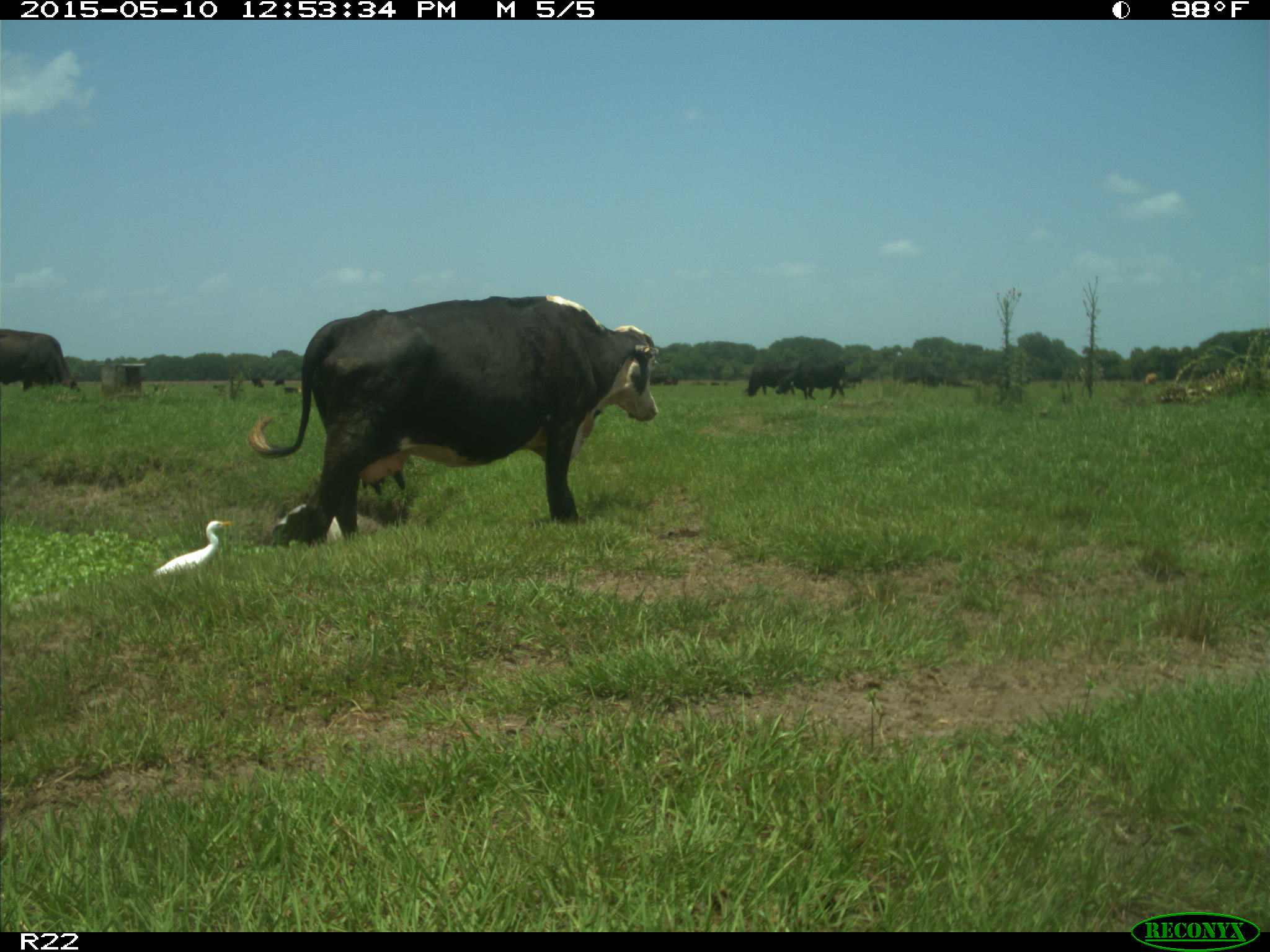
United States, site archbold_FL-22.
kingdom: Animalia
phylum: Chordata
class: Mammalia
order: Artiodactyla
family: Bovidae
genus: Bos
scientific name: Bos taurus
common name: domestic cow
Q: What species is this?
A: Bos taurus (domestic cow).